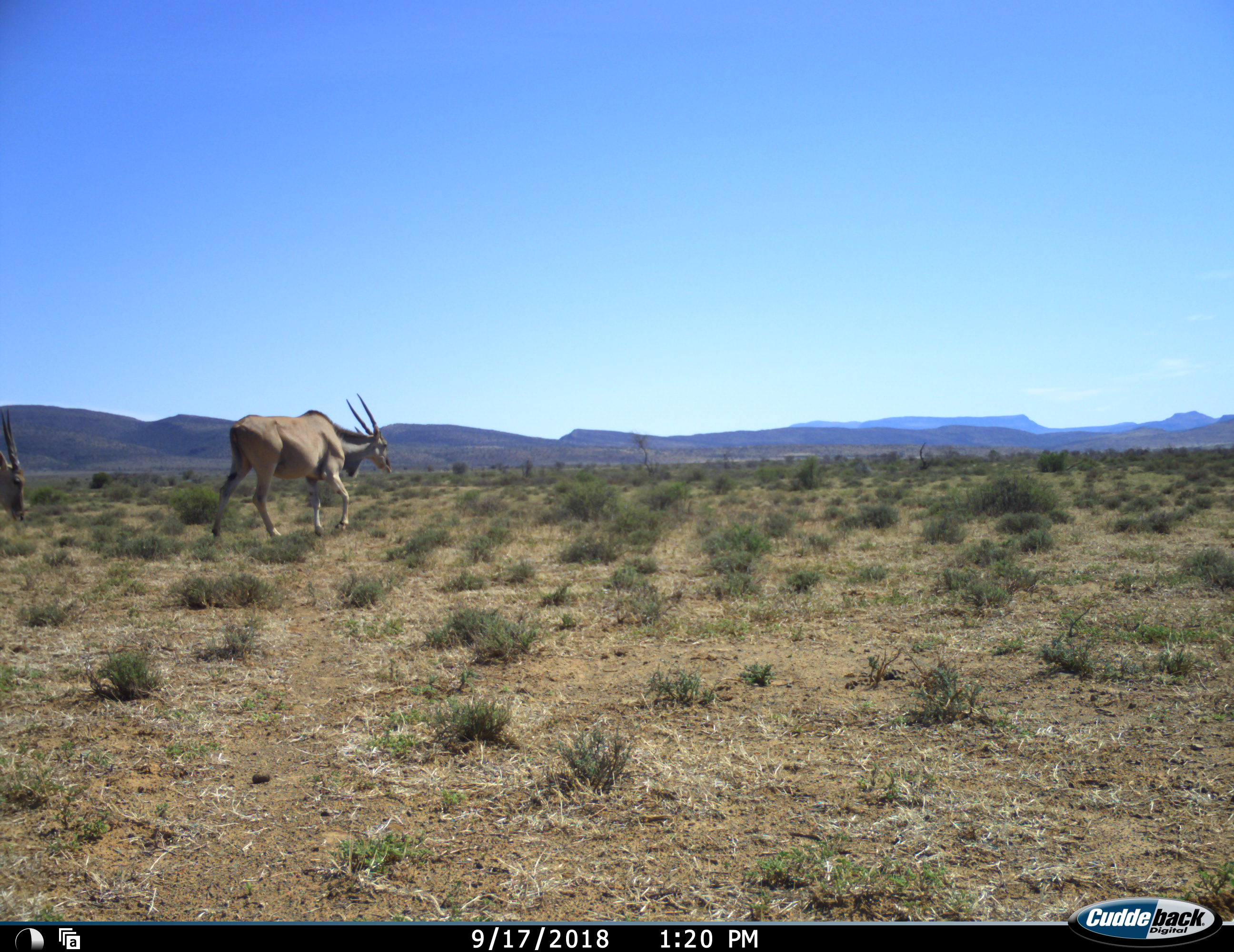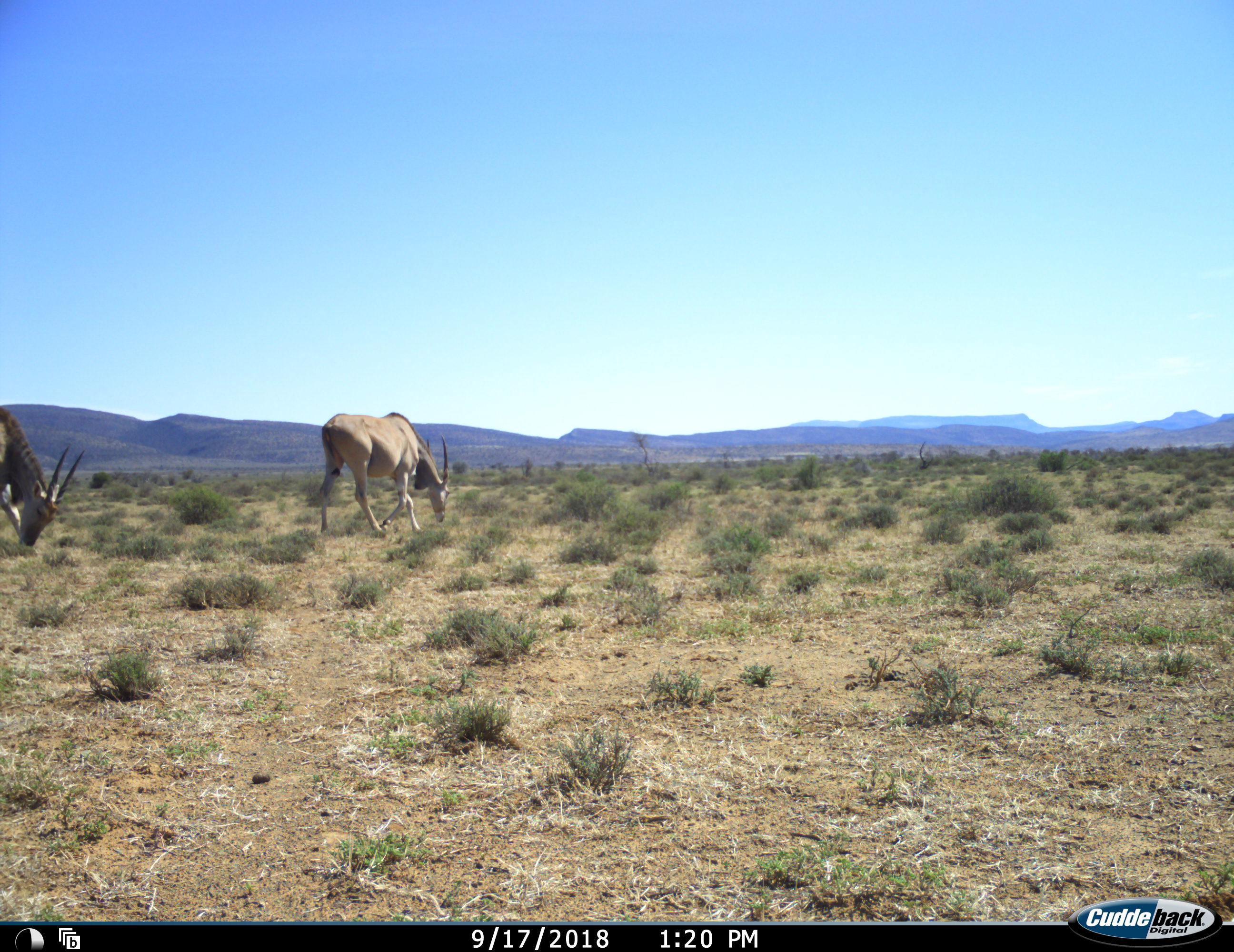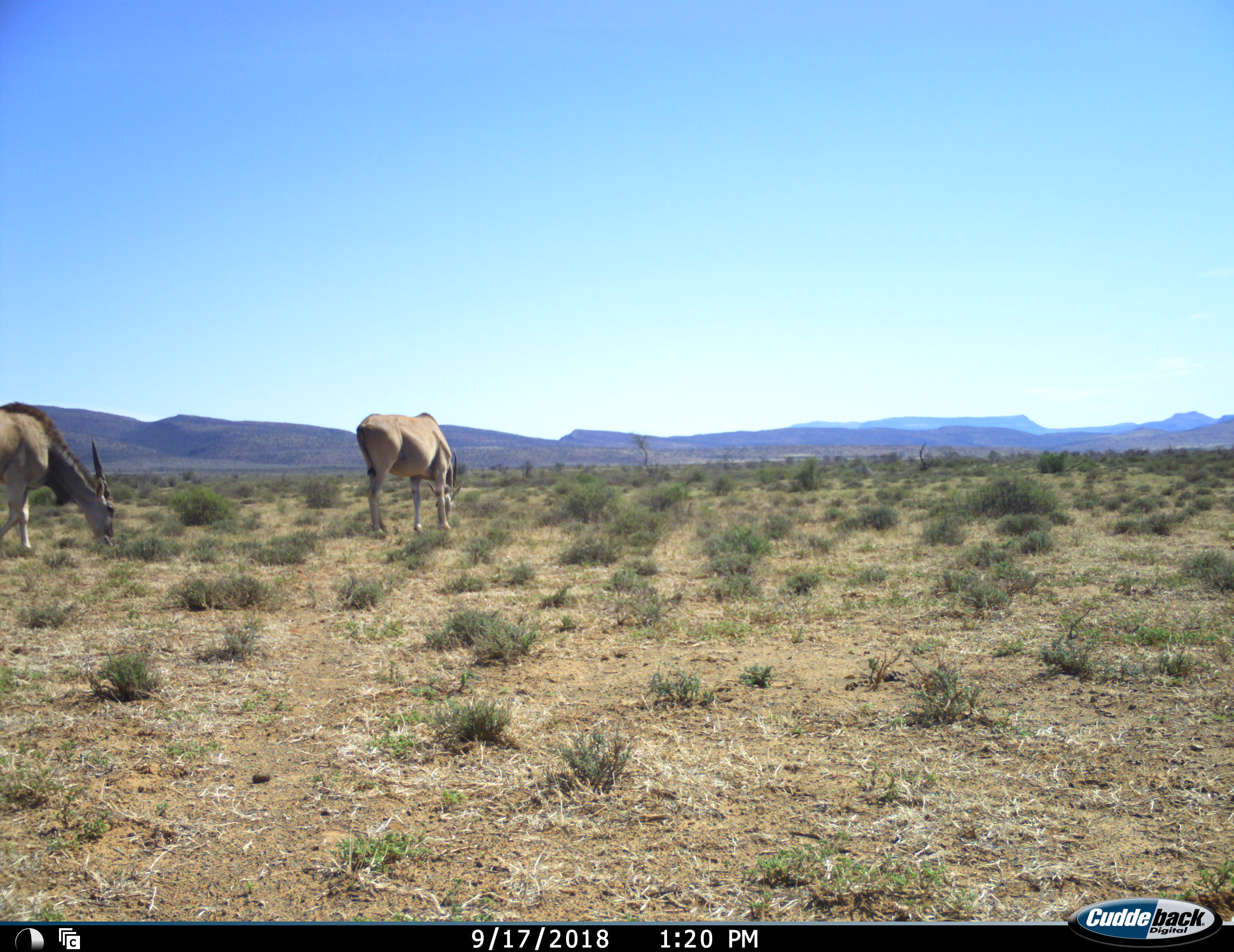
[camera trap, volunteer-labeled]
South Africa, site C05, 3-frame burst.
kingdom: Animalia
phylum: Chordata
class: Mammalia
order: Artiodactyla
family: Bovidae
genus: Tragelaphus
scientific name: Tragelaphus oryx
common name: eland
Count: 2.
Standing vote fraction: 22%.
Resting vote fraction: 0%.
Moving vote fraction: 100%.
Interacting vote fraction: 0%.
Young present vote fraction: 0%.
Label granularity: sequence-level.